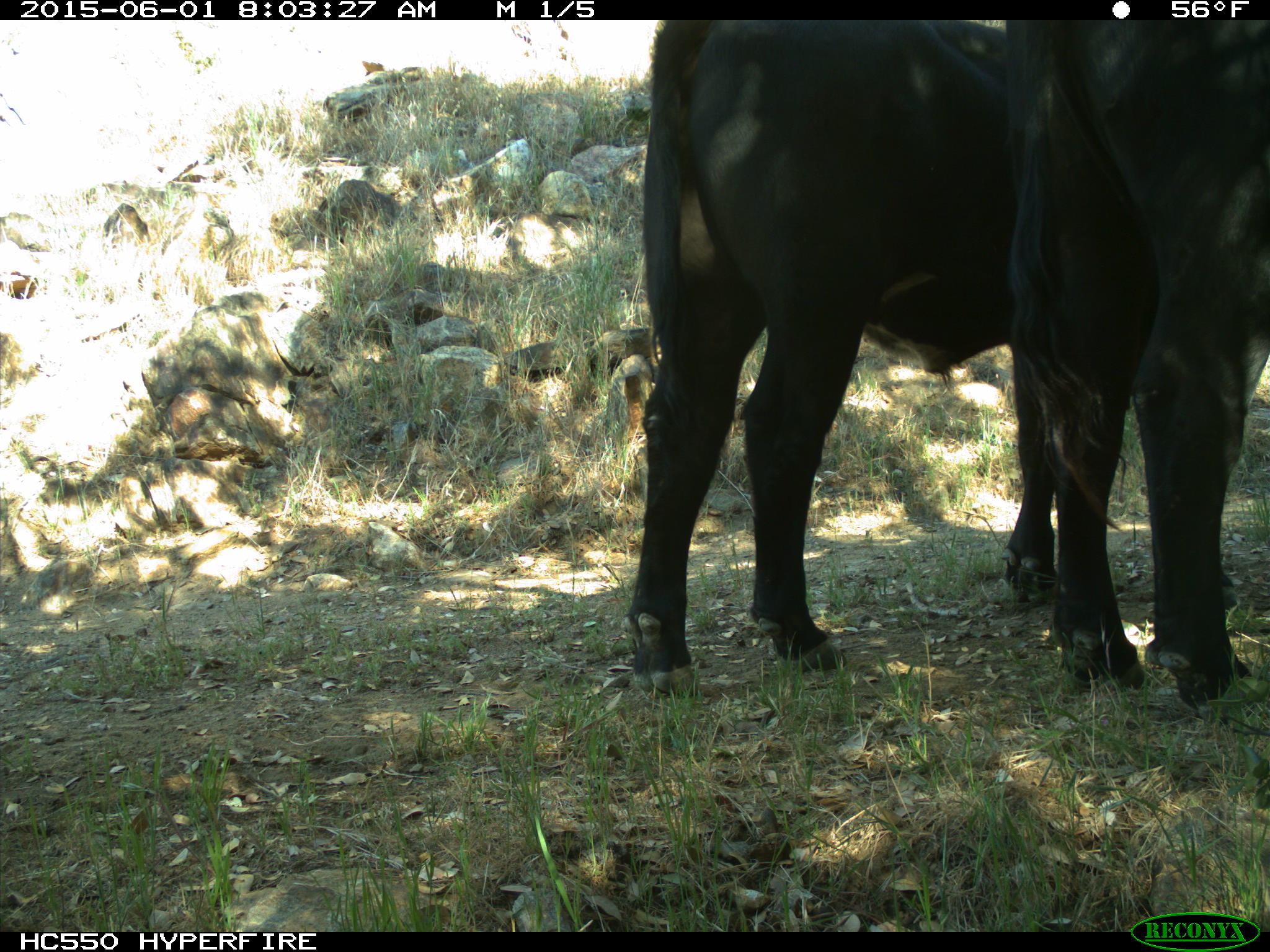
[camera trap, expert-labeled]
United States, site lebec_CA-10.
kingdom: Animalia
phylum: Chordata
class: Mammalia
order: Artiodactyla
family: Bovidae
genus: Bos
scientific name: Bos taurus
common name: domestic cow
Bos taurus (domestic cow).